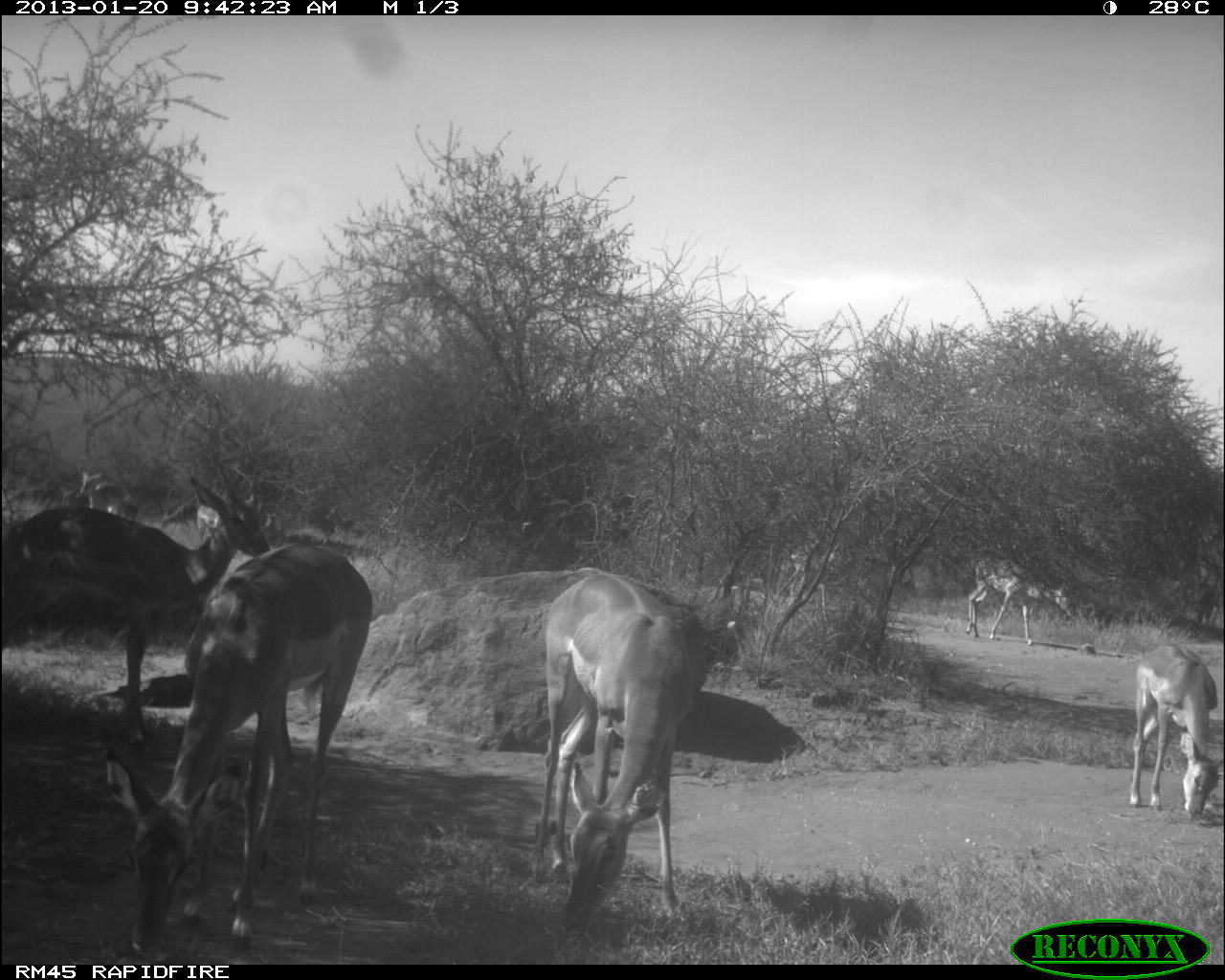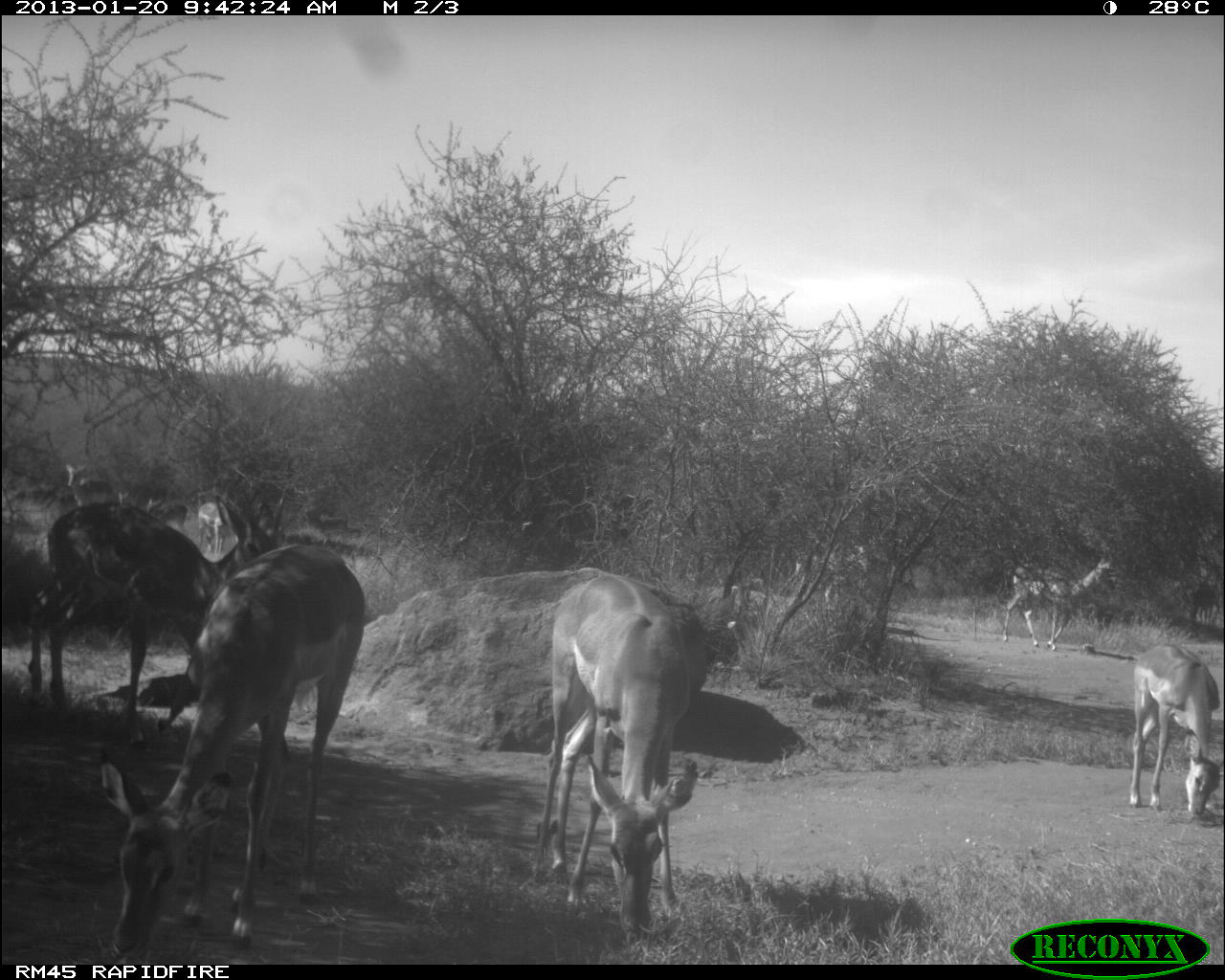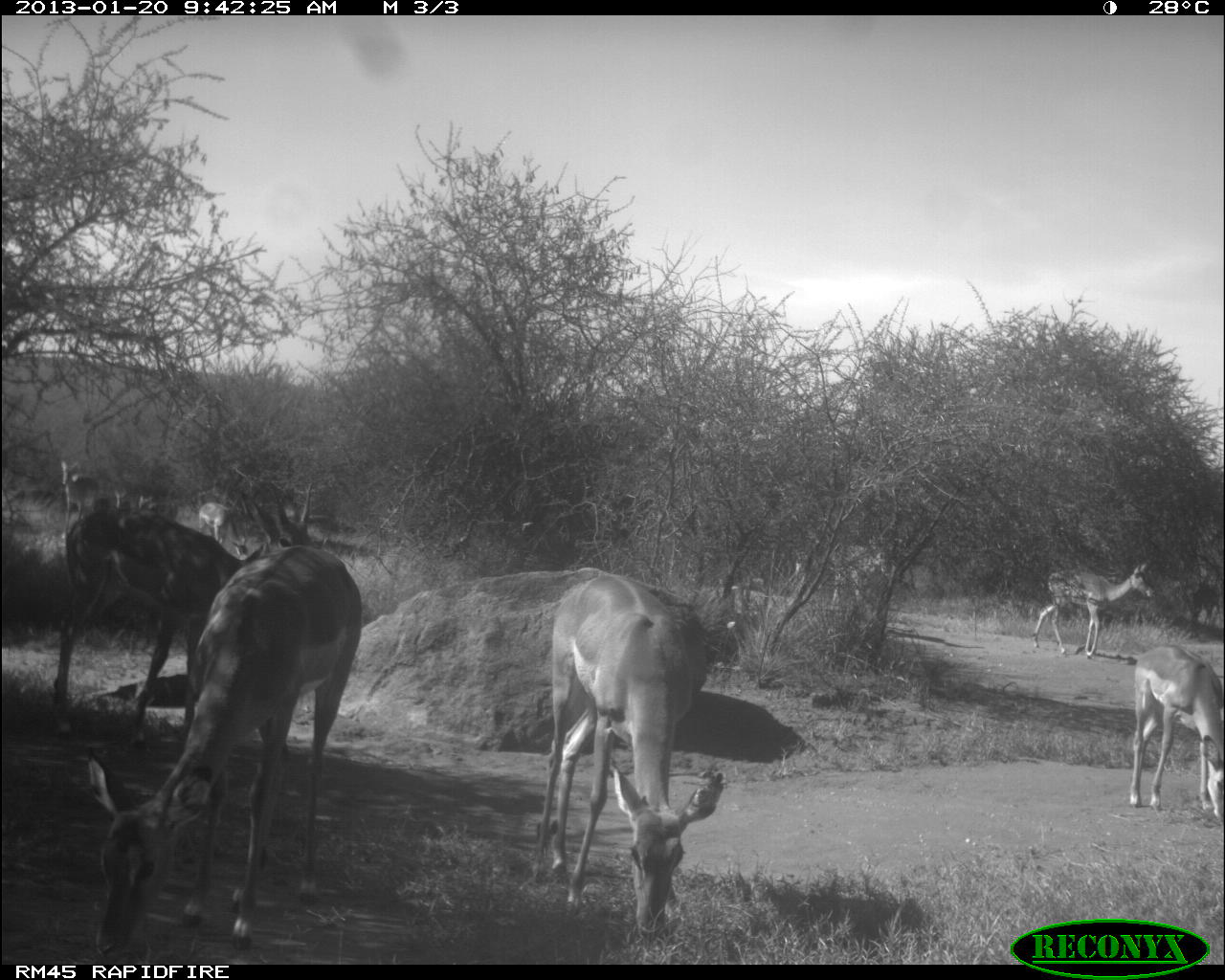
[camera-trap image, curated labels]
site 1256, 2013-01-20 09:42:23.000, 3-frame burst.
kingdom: Animalia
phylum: Chordata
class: Mammalia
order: Artiodactyla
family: Bovidae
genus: Aepyceros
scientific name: Aepyceros melampus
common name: impala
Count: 10.